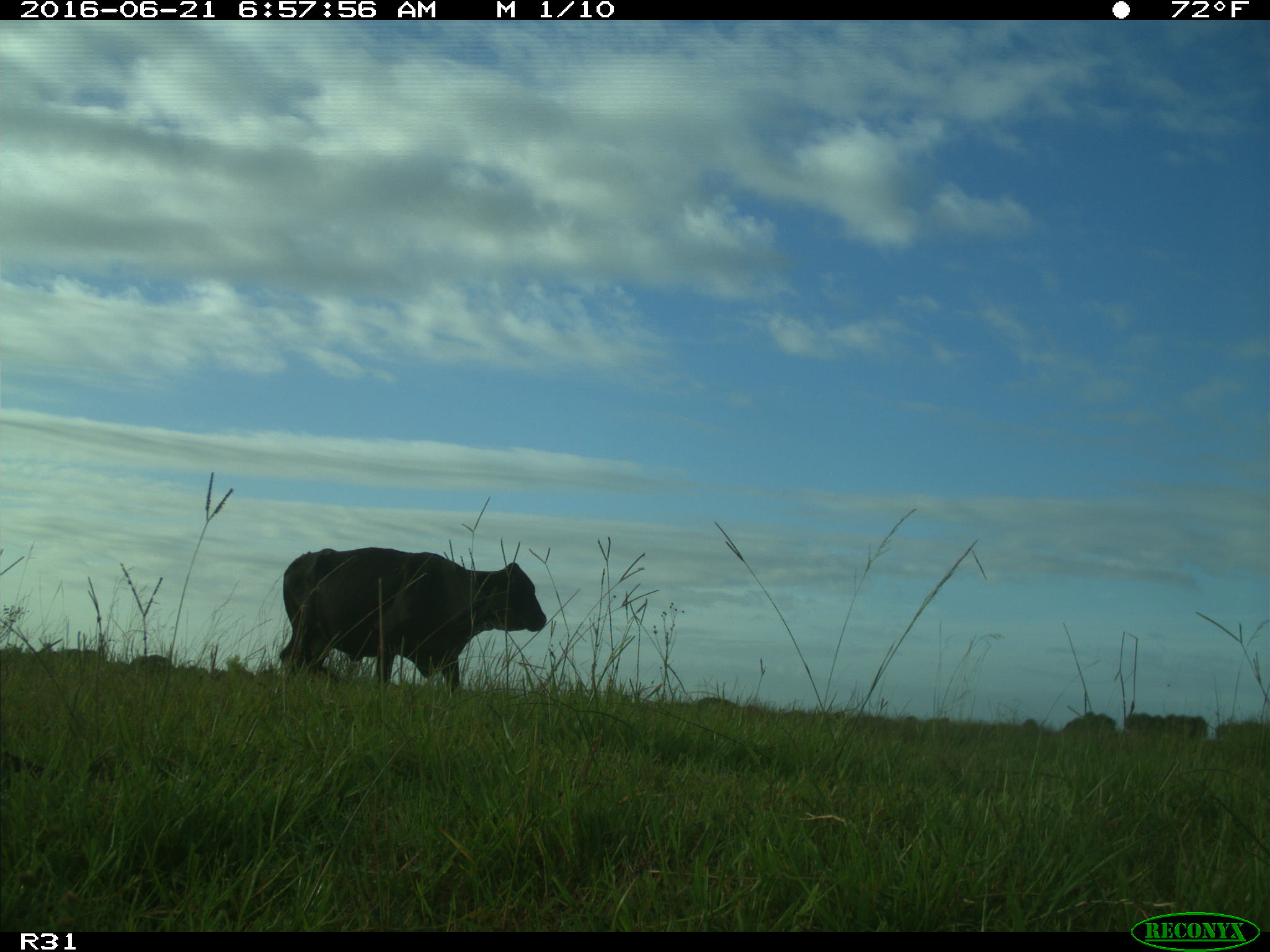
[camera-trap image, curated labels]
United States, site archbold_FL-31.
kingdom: Animalia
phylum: Chordata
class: Mammalia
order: Artiodactyla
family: Bovidae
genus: Bos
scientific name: Bos taurus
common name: domestic cow